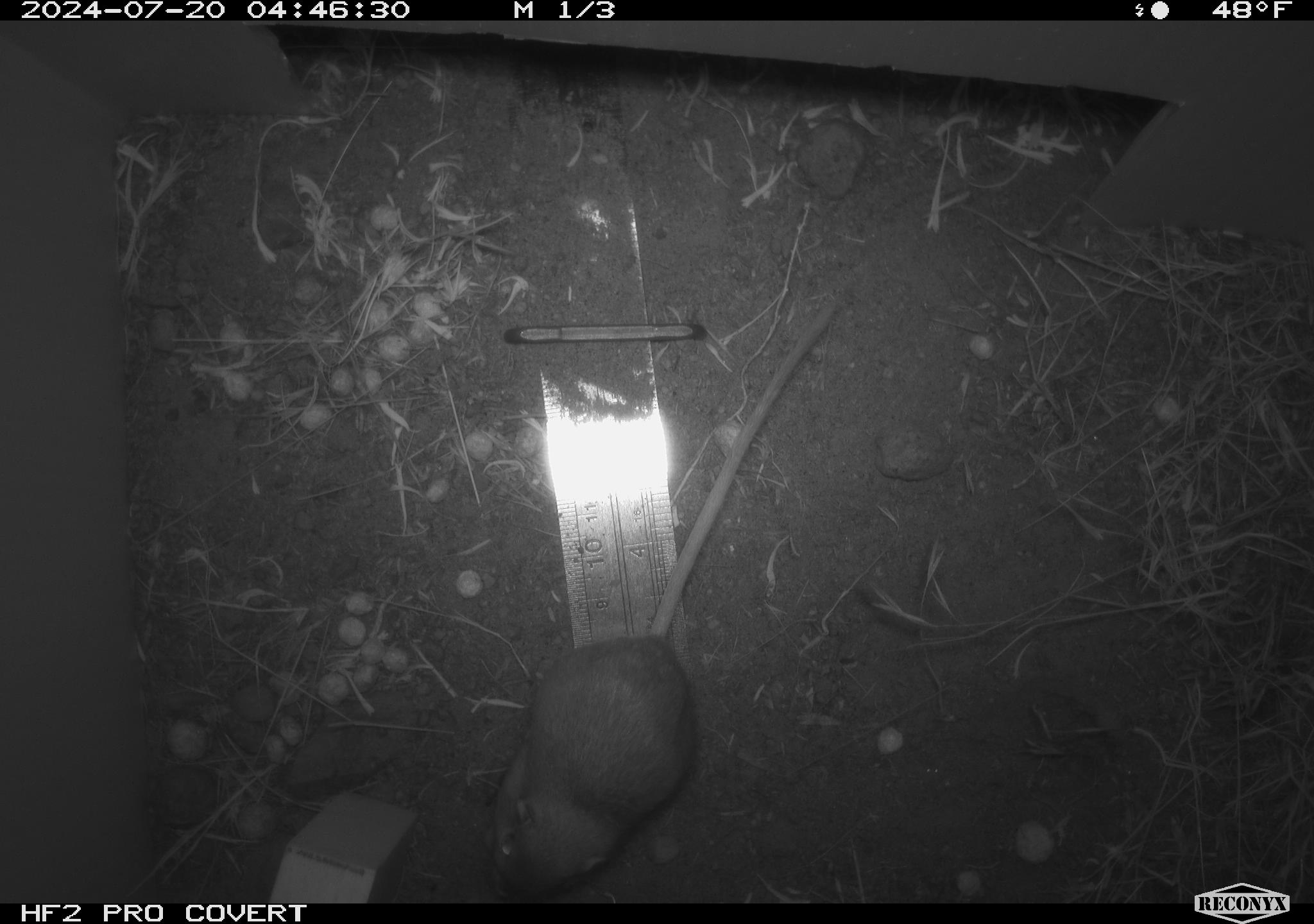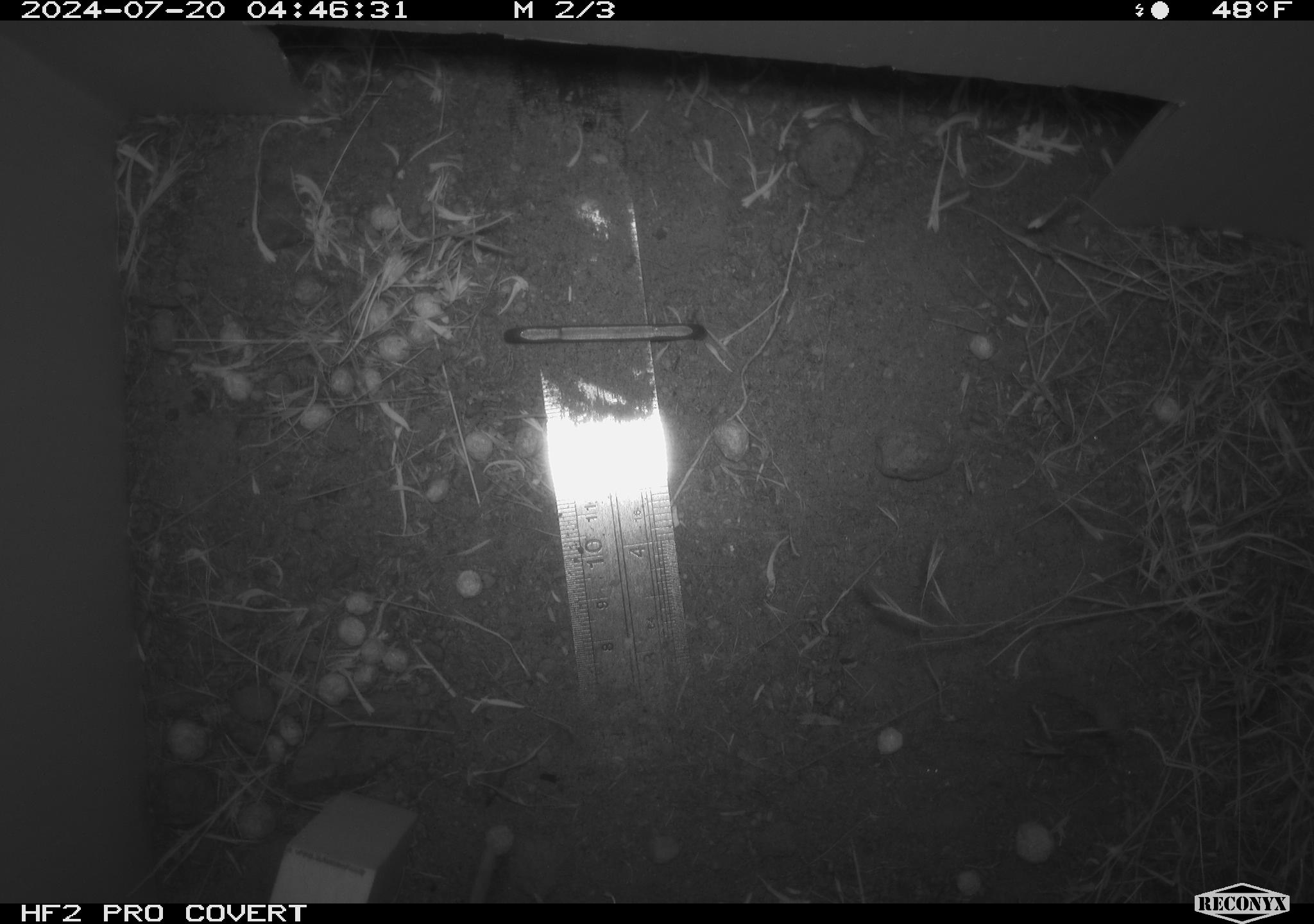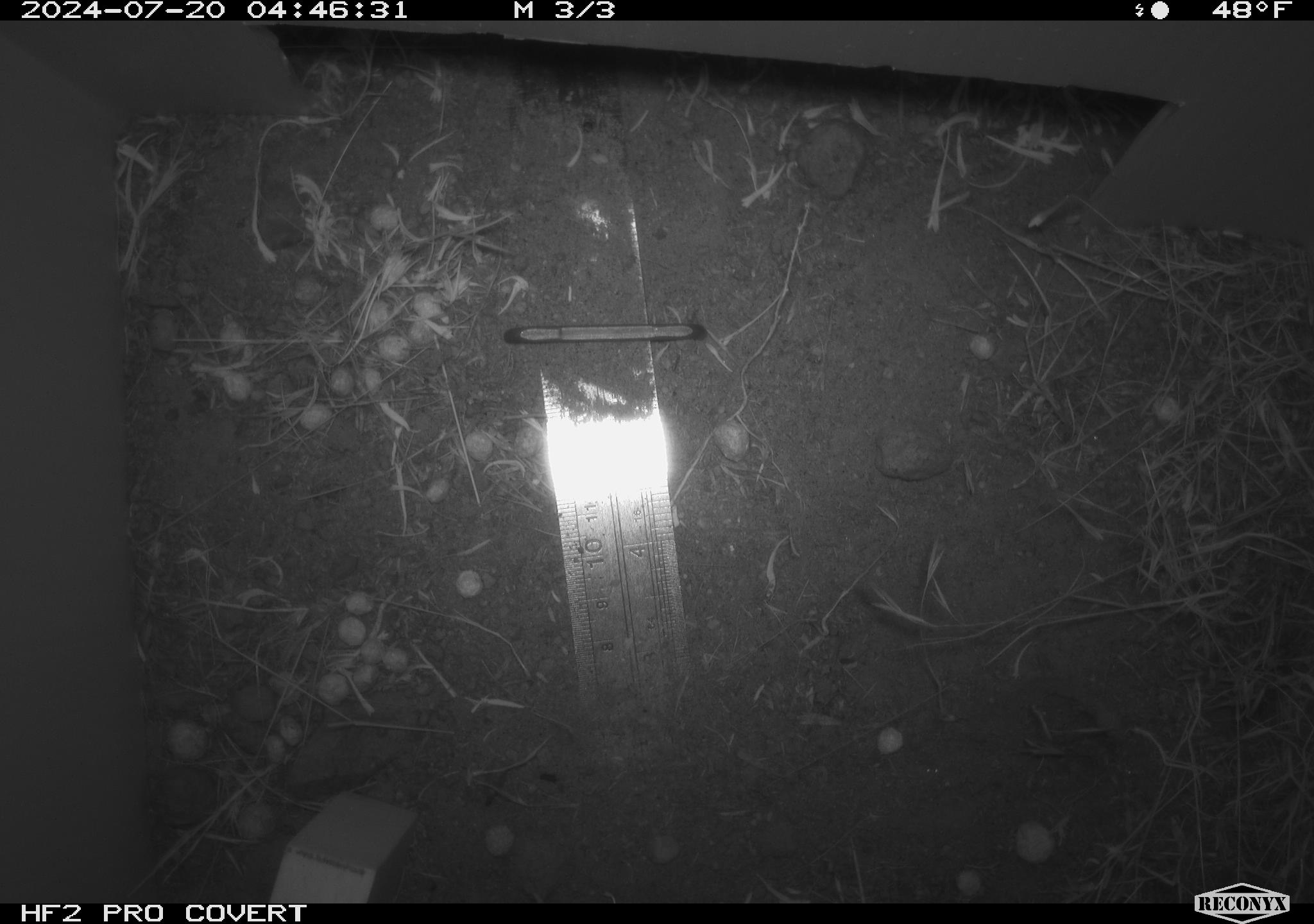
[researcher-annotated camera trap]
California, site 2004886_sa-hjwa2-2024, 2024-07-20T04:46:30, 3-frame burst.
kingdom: Animalia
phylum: Chordata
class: Mammalia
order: Rodentia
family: Heteromyidae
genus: Dipodomys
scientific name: Dipodomys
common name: kangaroo rats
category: dipodomys species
Dipodomys species (kangaroo rats) (Dipodomys).